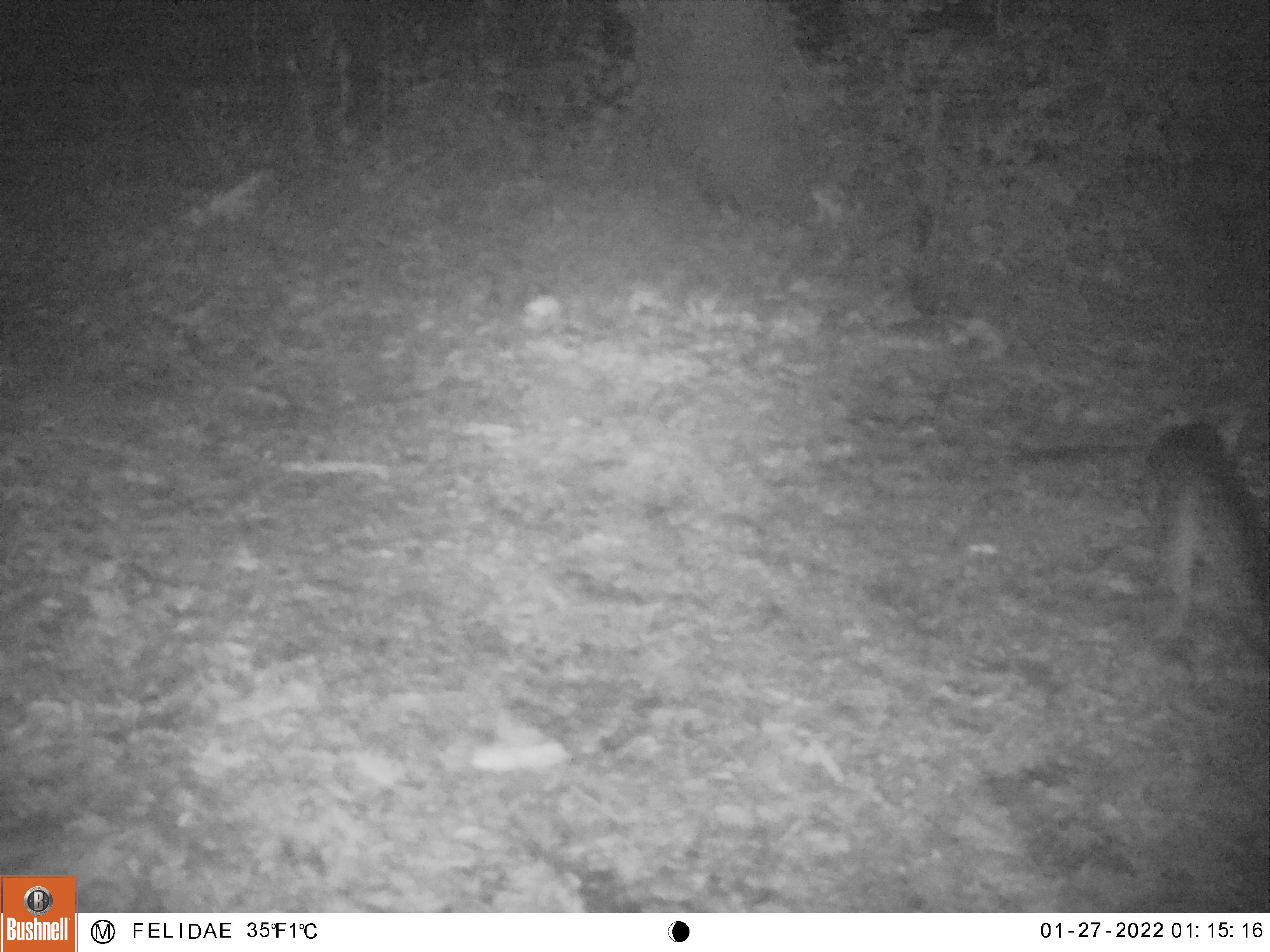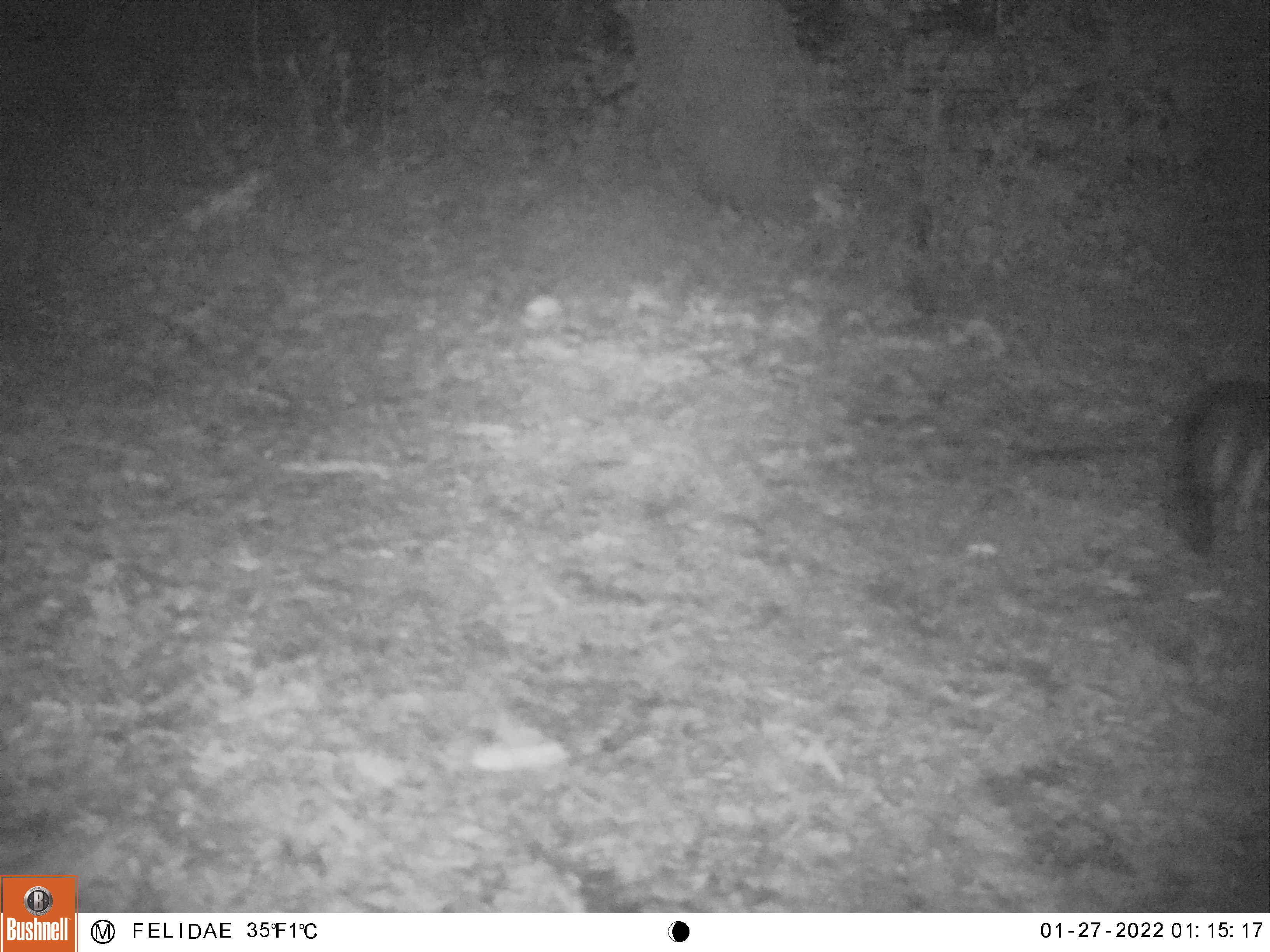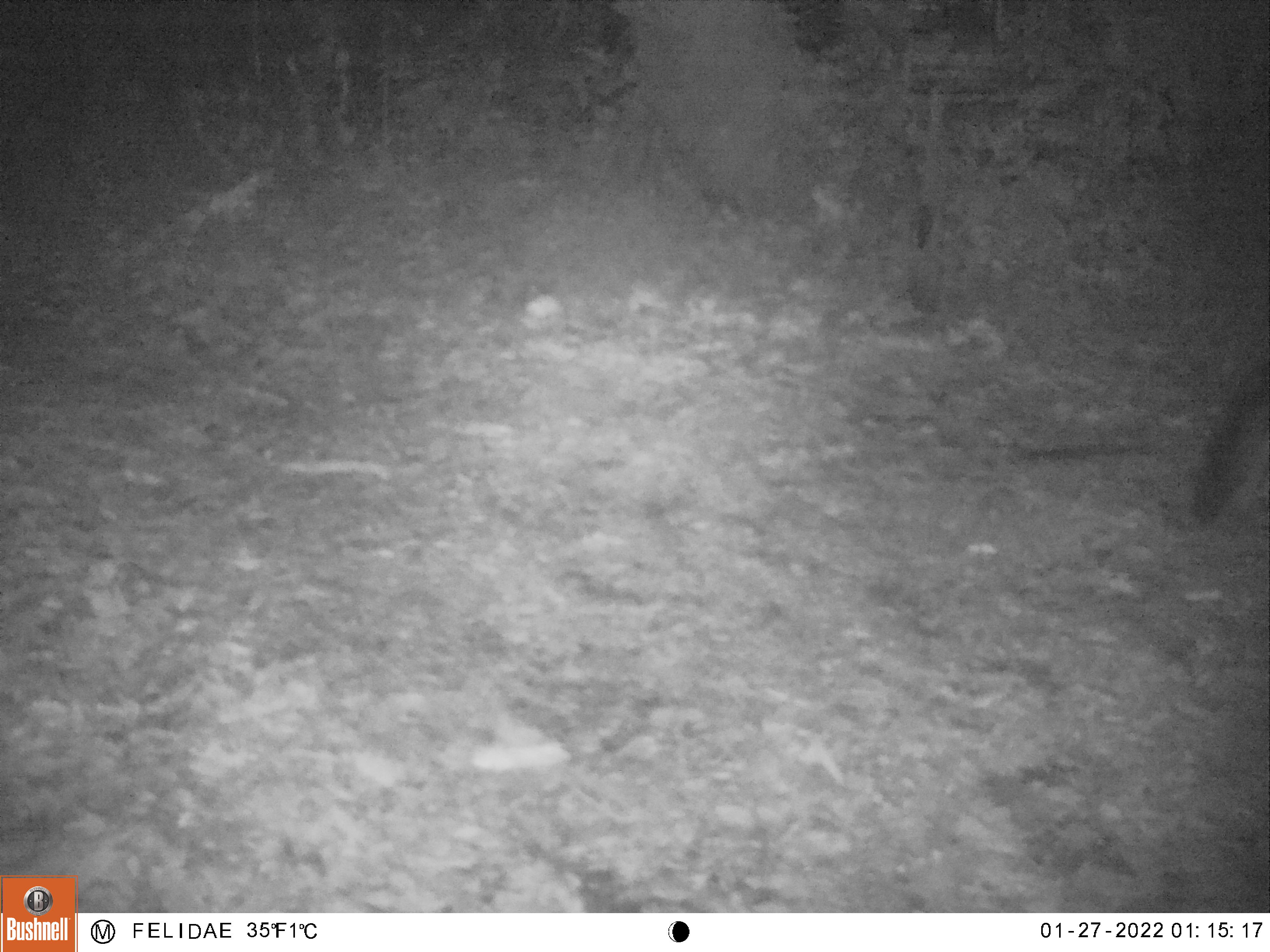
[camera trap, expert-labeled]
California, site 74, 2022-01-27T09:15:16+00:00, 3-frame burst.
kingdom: Animalia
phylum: Chordata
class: Mammalia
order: Carnivora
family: Canidae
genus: Urocyon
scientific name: Urocyon cinereoargenteus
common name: gray fox